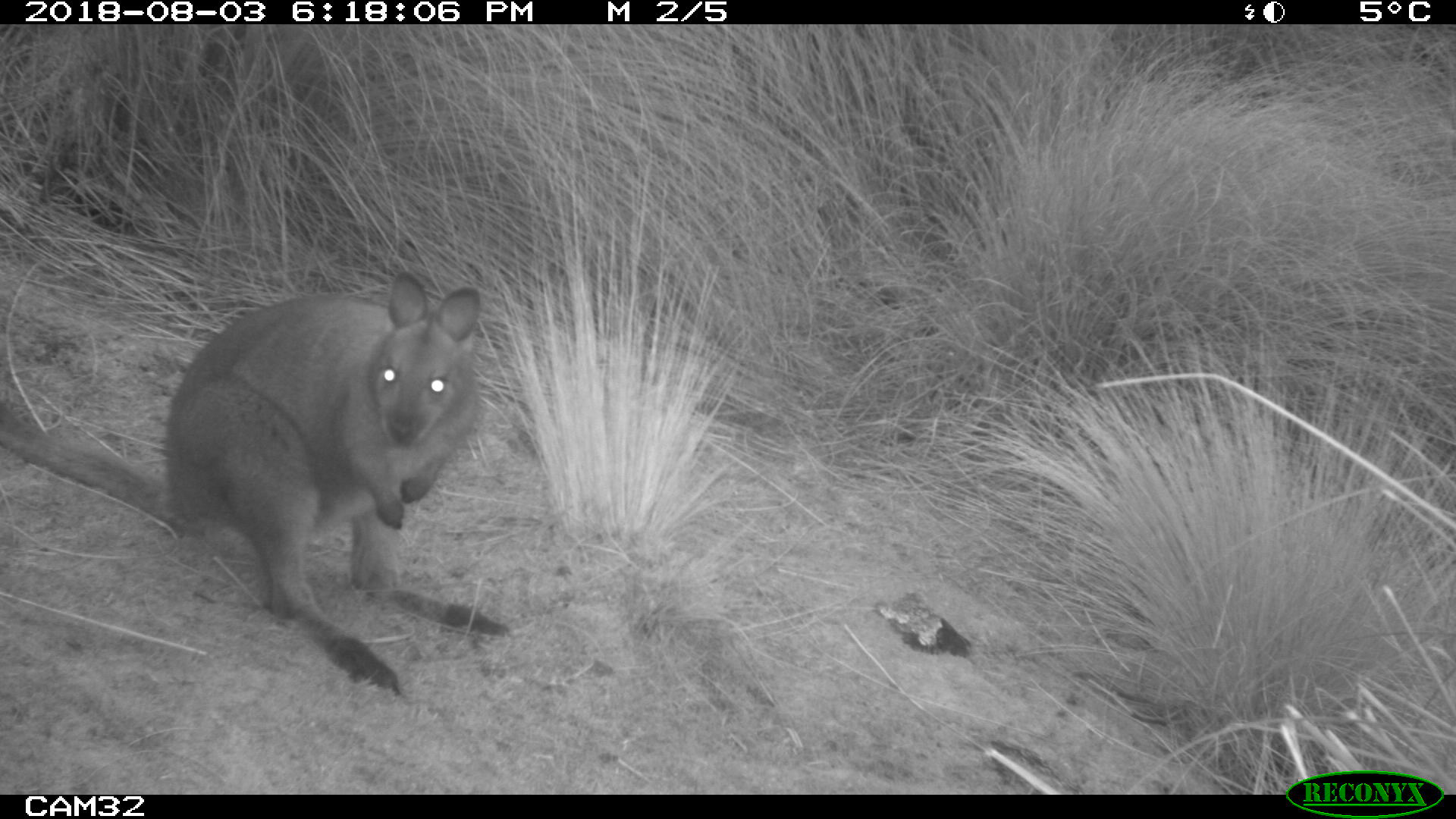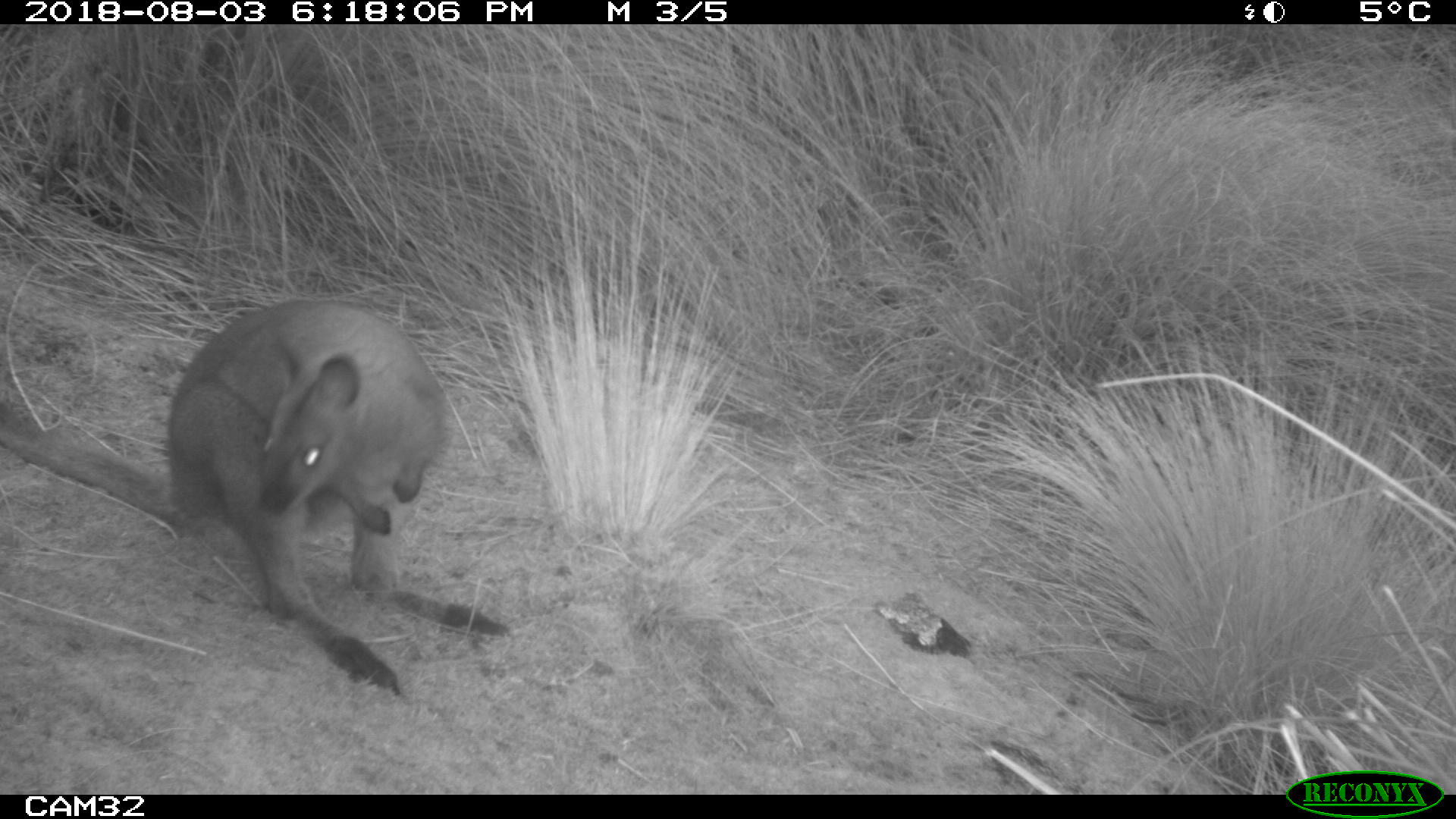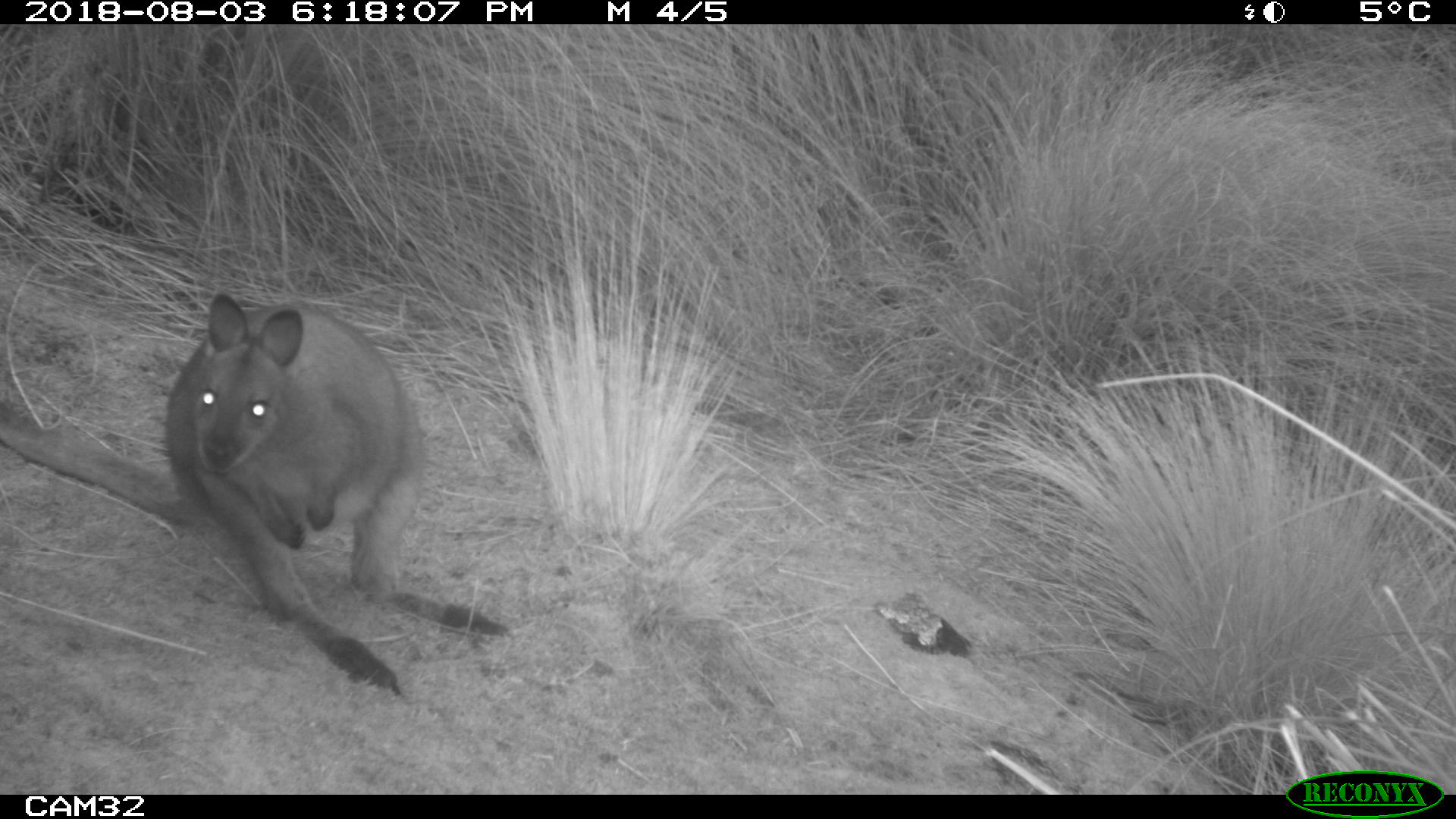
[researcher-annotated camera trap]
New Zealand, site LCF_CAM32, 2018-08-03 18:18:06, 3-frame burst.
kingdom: Animalia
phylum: Chordata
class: Mammalia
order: Diprotodontia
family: Macropodidae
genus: Notamacropus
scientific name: Notamacropus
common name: wallaby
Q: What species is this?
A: Wallaby (Notamacropus).